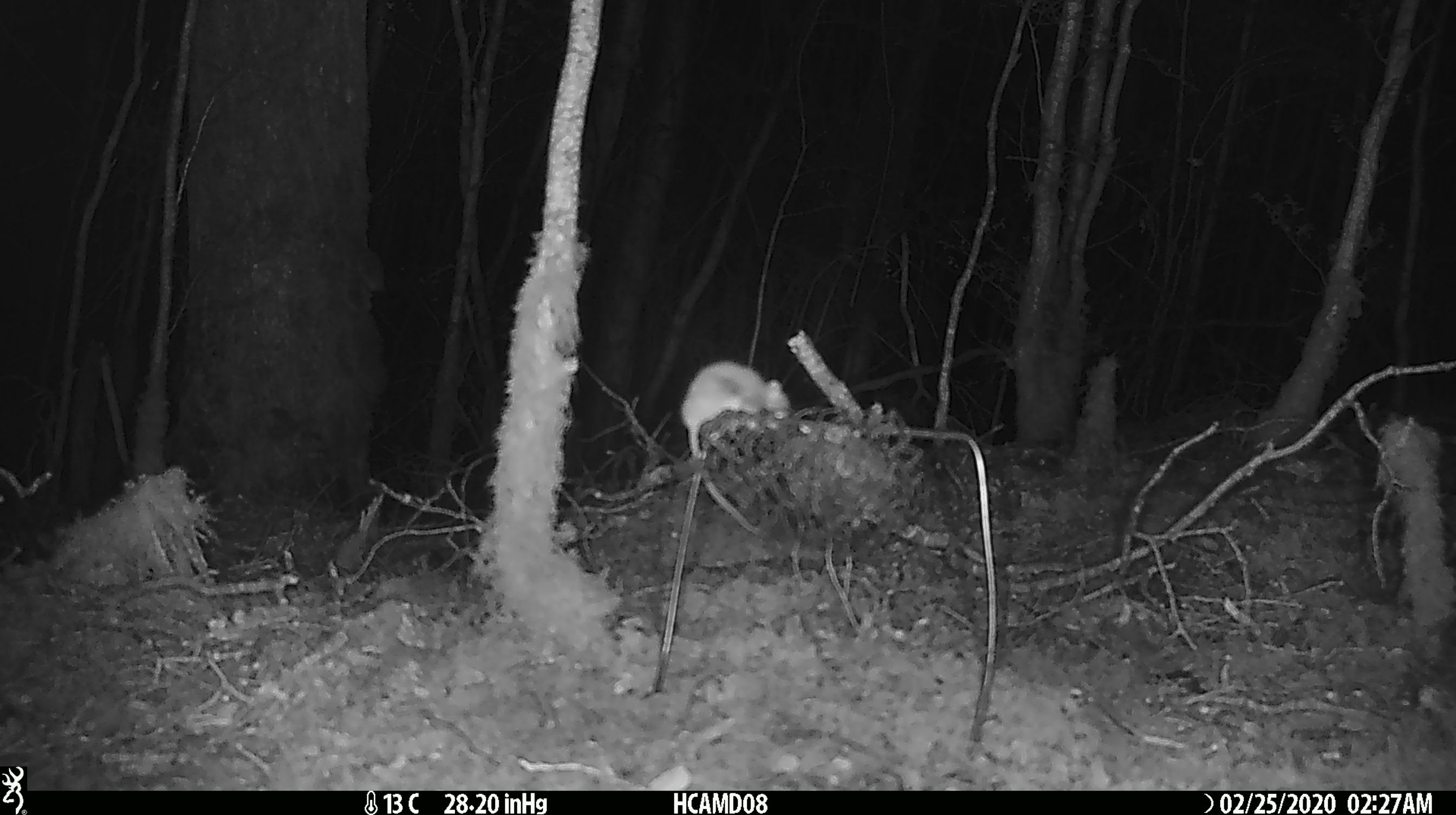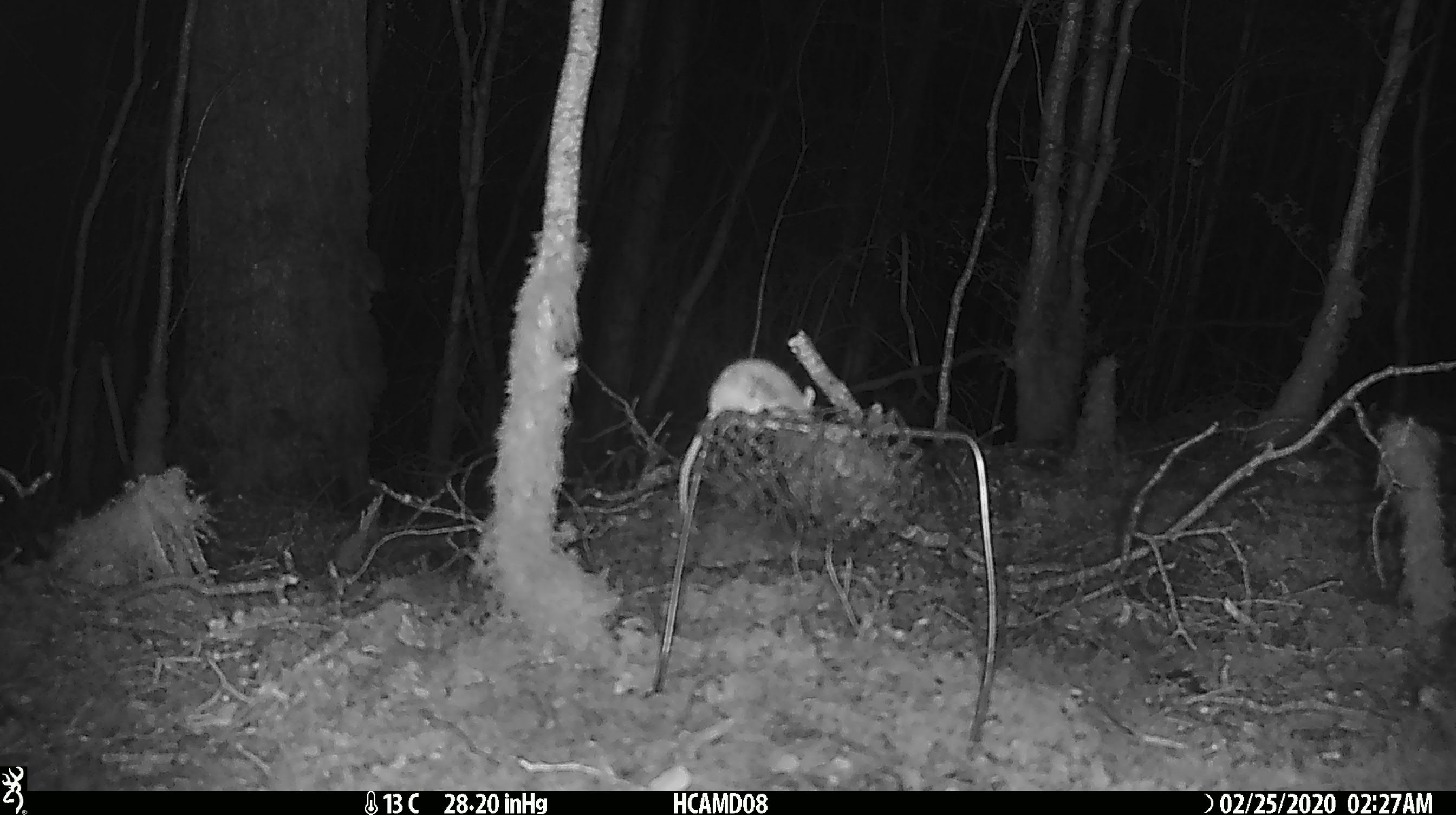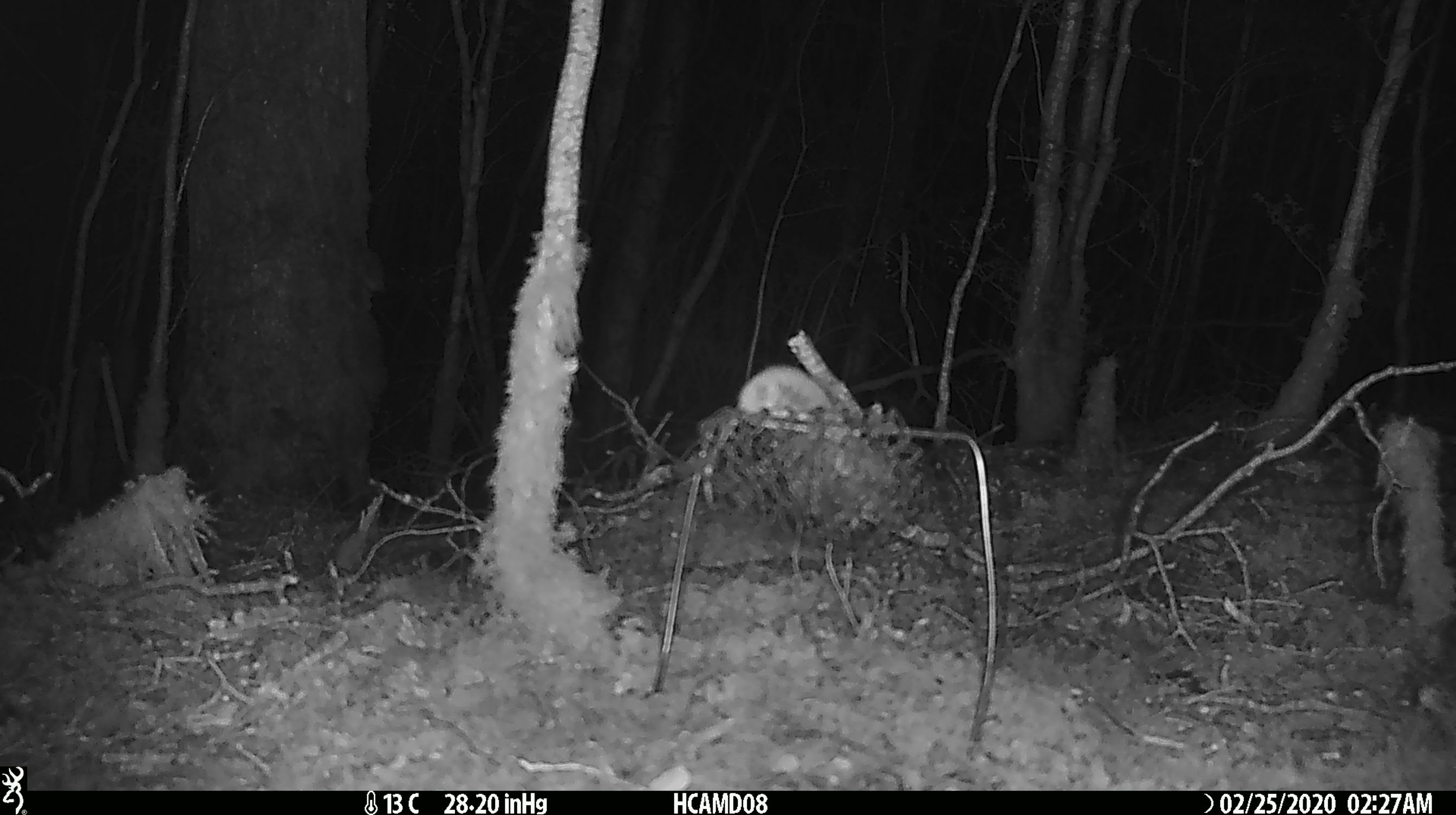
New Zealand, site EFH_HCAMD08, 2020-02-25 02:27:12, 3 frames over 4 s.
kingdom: Animalia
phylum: Chordata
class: Mammalia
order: Rodentia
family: Muridae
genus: Mus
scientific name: Mus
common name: mouse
Mouse (Mus).